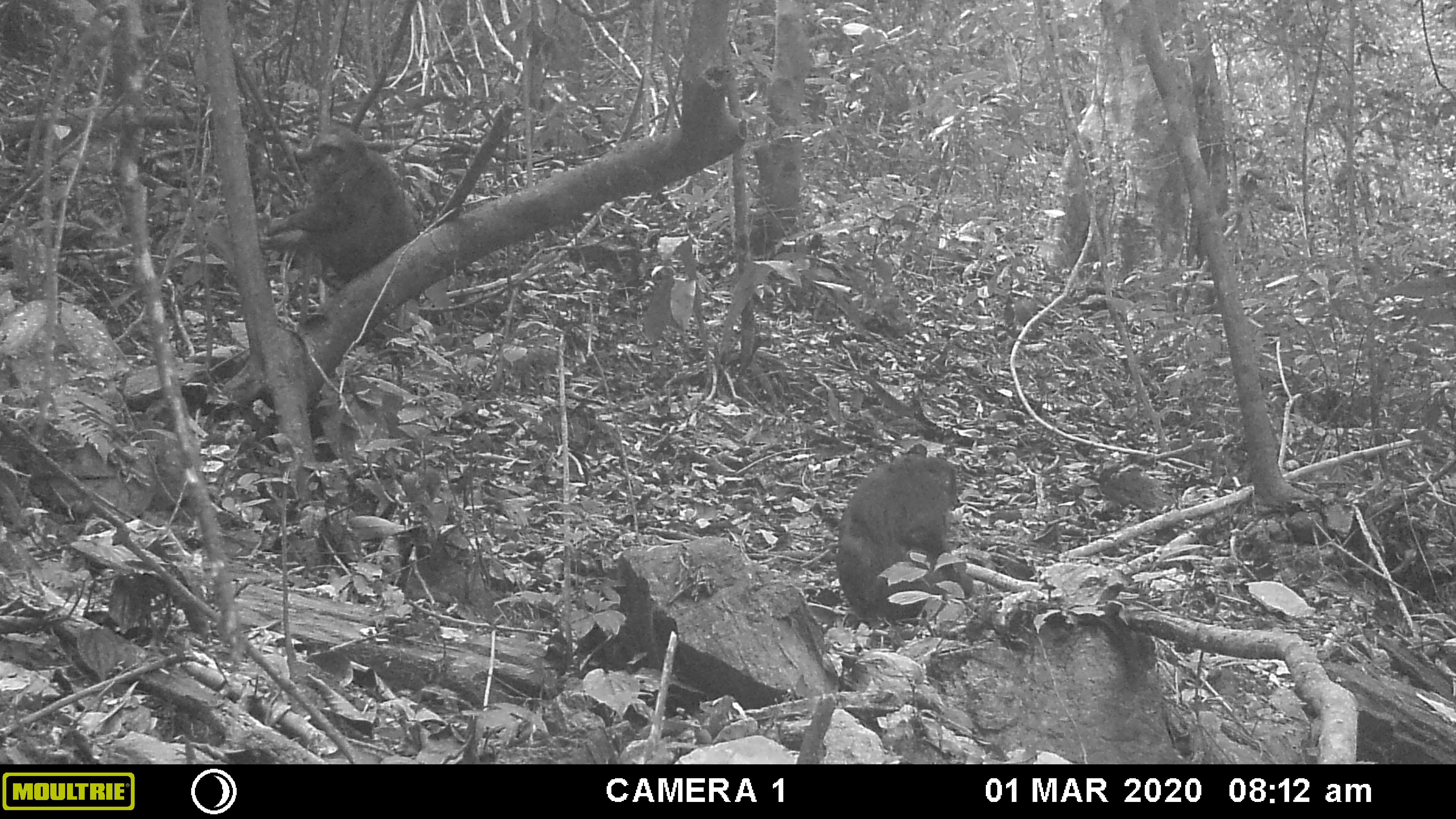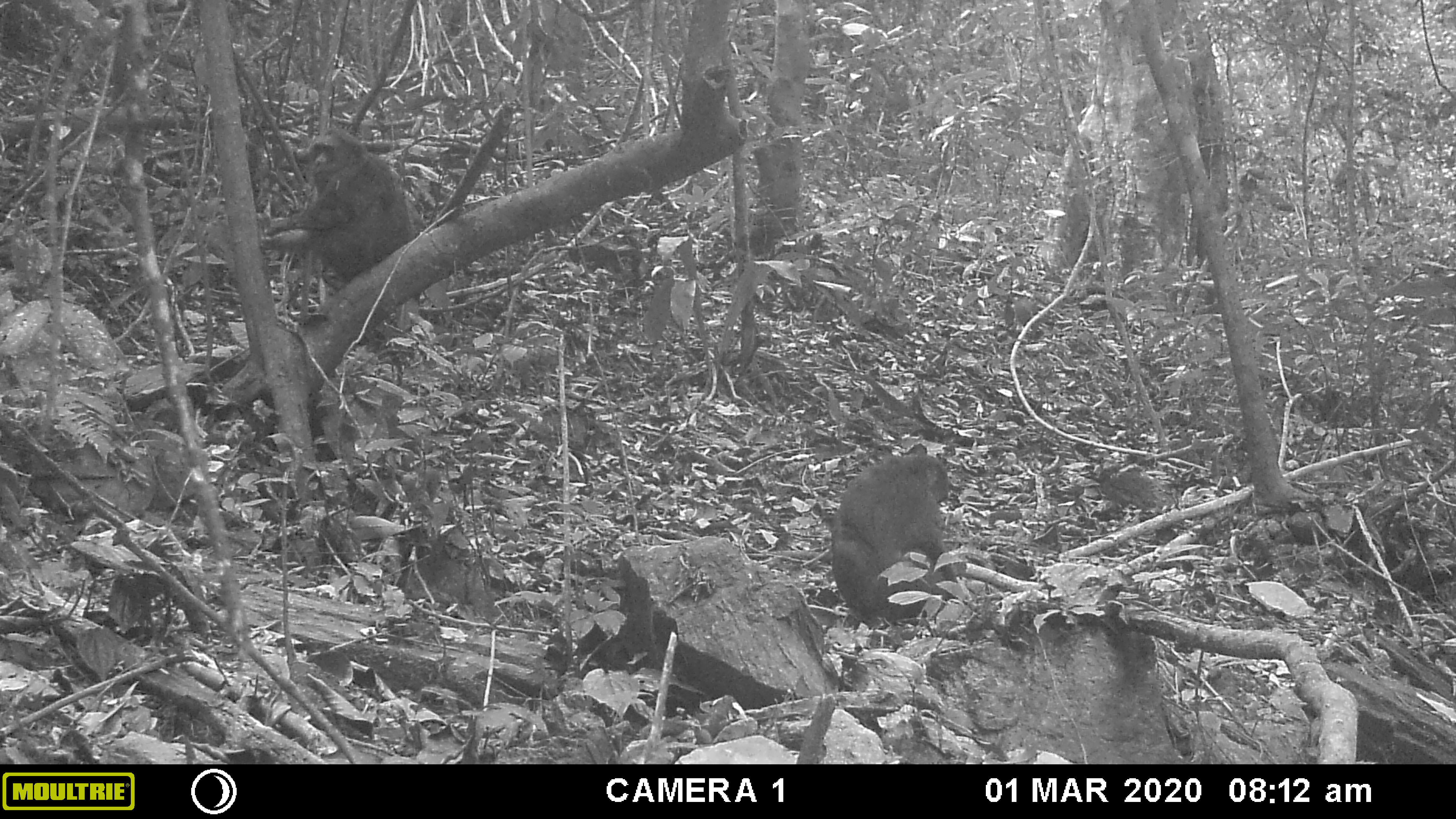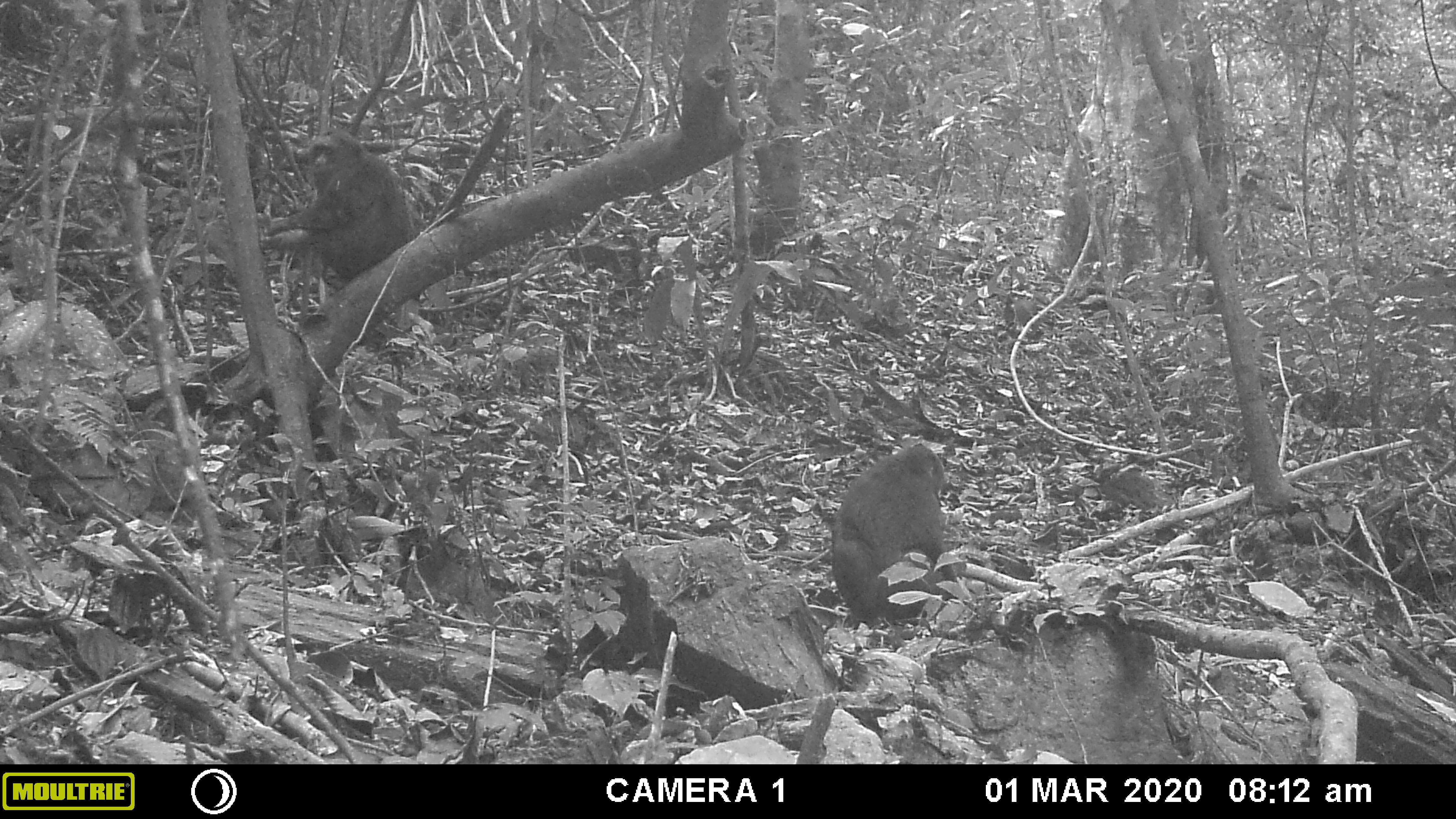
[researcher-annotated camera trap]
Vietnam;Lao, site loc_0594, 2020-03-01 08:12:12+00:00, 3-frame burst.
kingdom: Animalia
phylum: Chordata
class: Mammalia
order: Primates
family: Cercopithecidae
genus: Macaca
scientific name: Macaca arctoides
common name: stump-tailed macaque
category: stump tailed macaque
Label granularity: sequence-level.